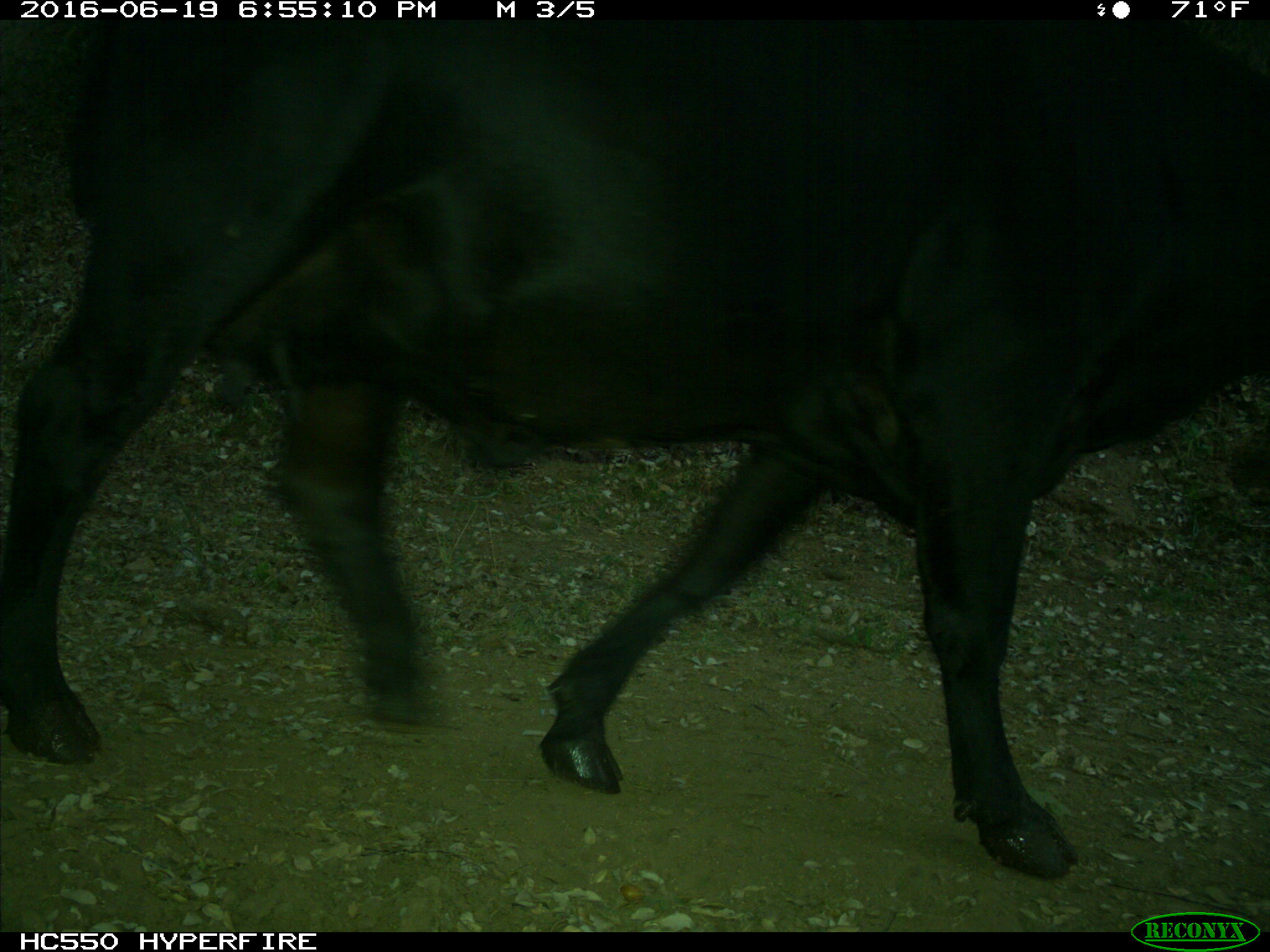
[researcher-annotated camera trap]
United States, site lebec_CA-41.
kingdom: Animalia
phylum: Chordata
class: Mammalia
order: Artiodactyla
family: Bovidae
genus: Bos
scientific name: Bos taurus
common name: domestic cow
Bos taurus (domestic cow).